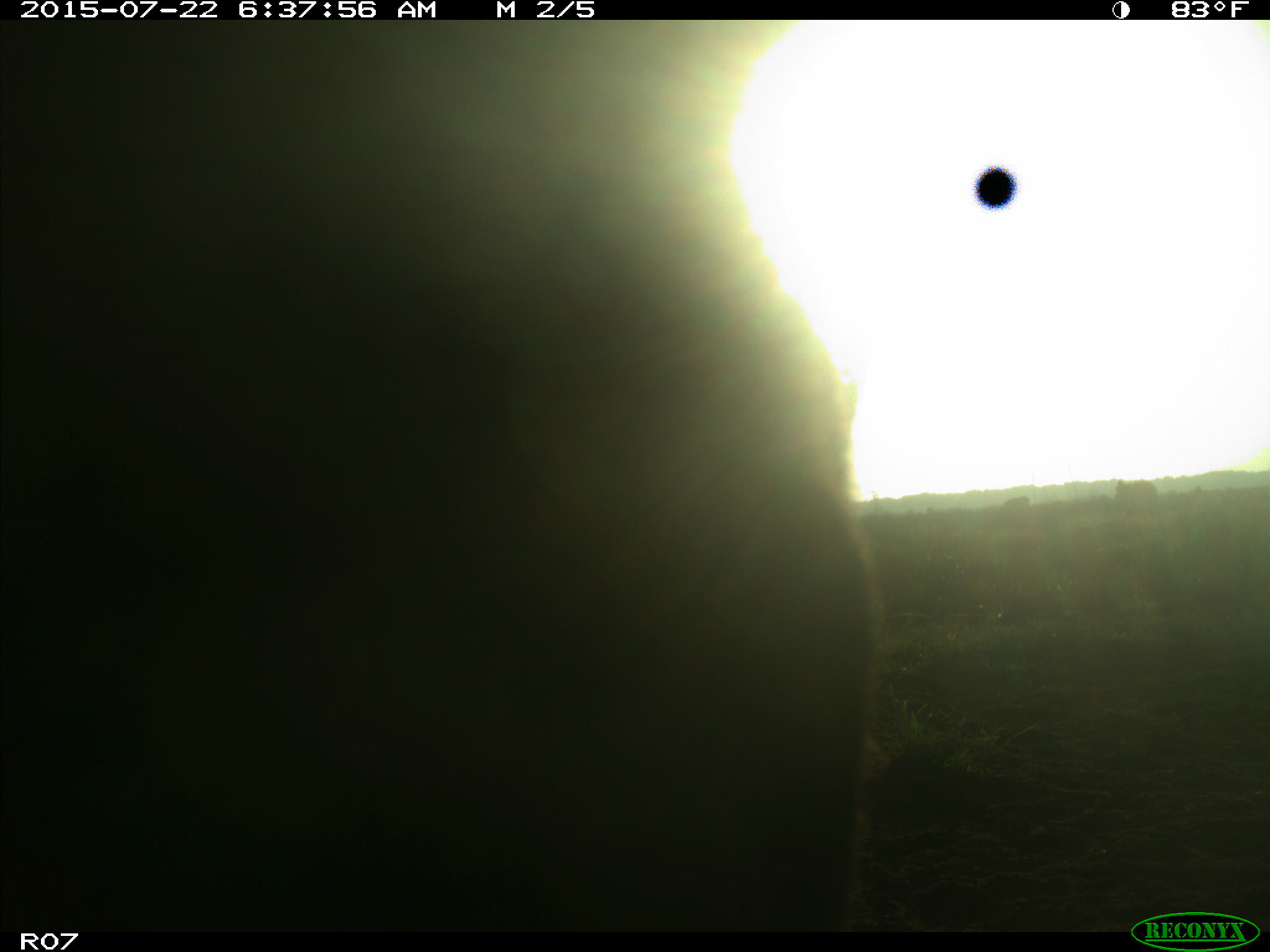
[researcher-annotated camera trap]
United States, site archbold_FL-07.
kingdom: Animalia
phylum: Chordata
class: Mammalia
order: Artiodactyla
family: Bovidae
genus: Bos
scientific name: Bos taurus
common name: domestic cow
Bos taurus (domestic cow).